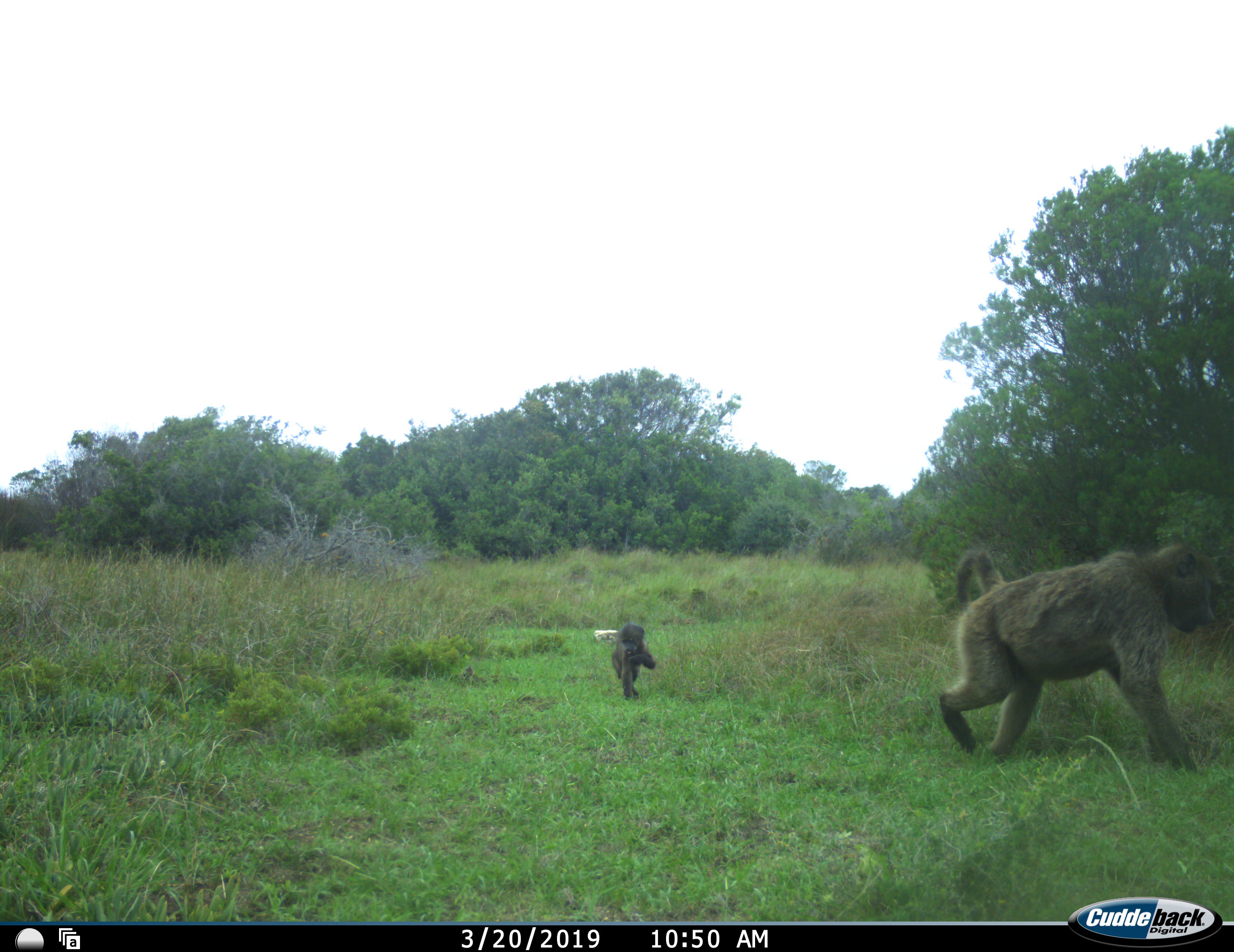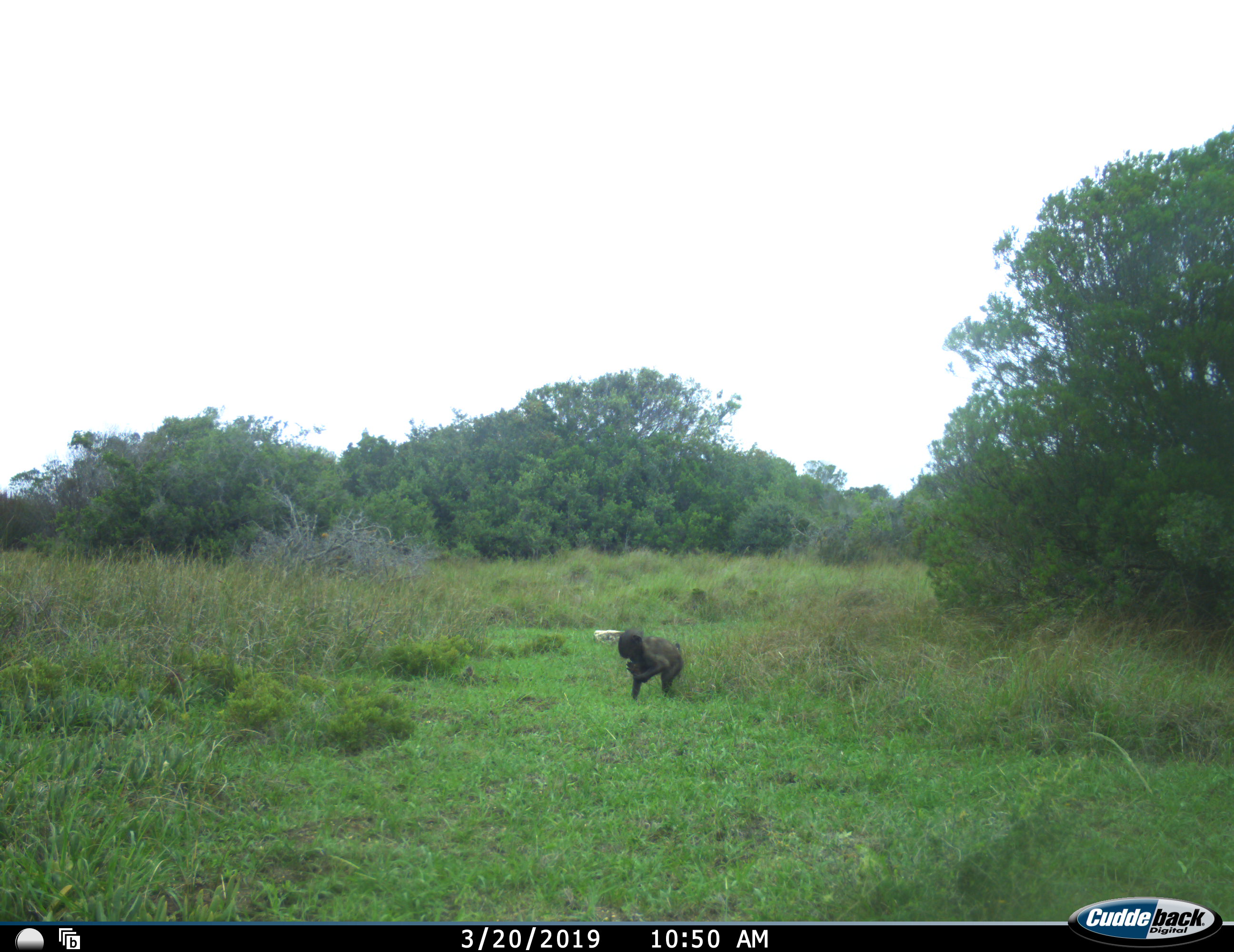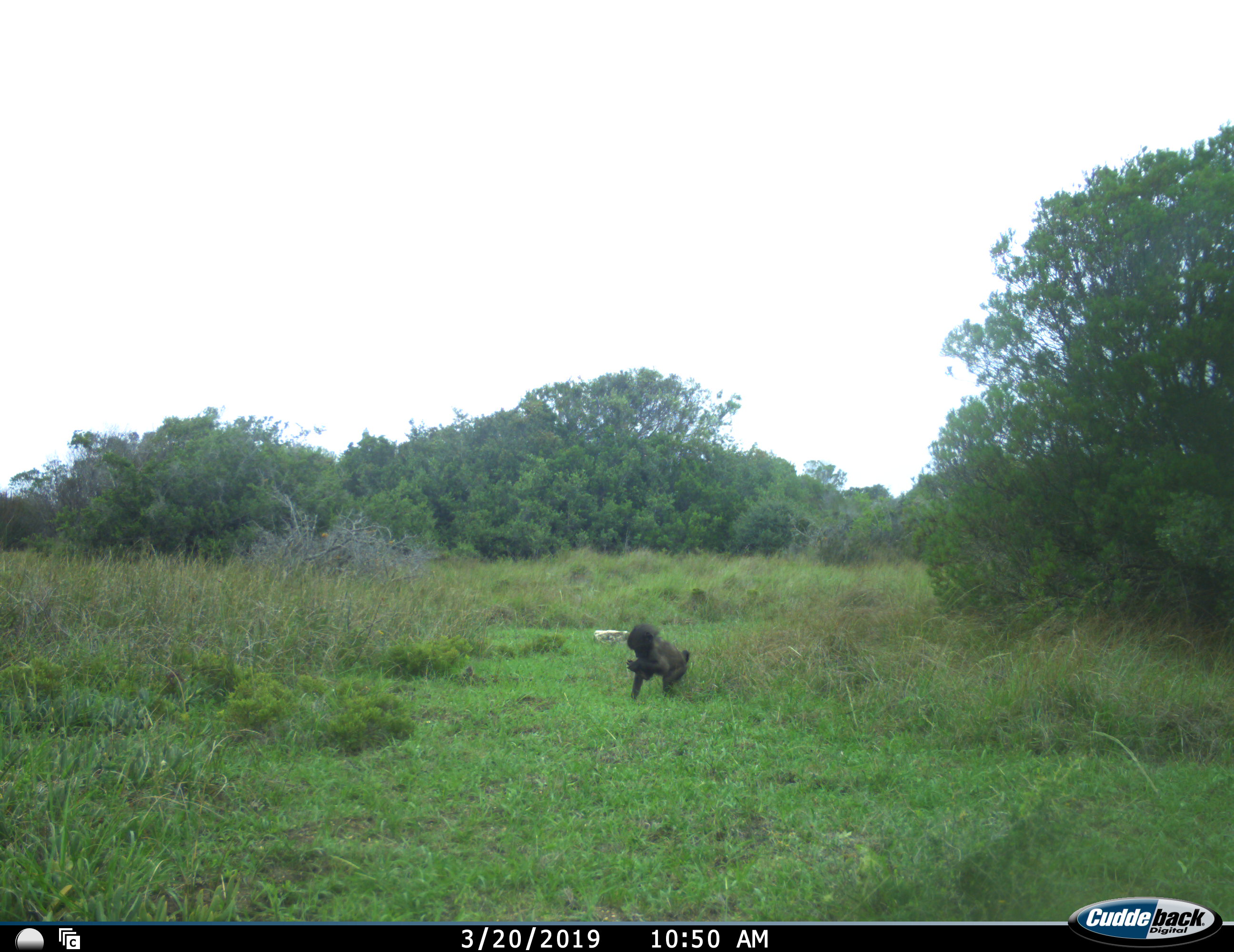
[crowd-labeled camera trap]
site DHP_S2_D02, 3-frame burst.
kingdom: Animalia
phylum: Chordata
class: Mammalia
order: Primates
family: Cercopithecidae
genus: Papio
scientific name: Papio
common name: baboon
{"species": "baboon (Papio)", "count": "2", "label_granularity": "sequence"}